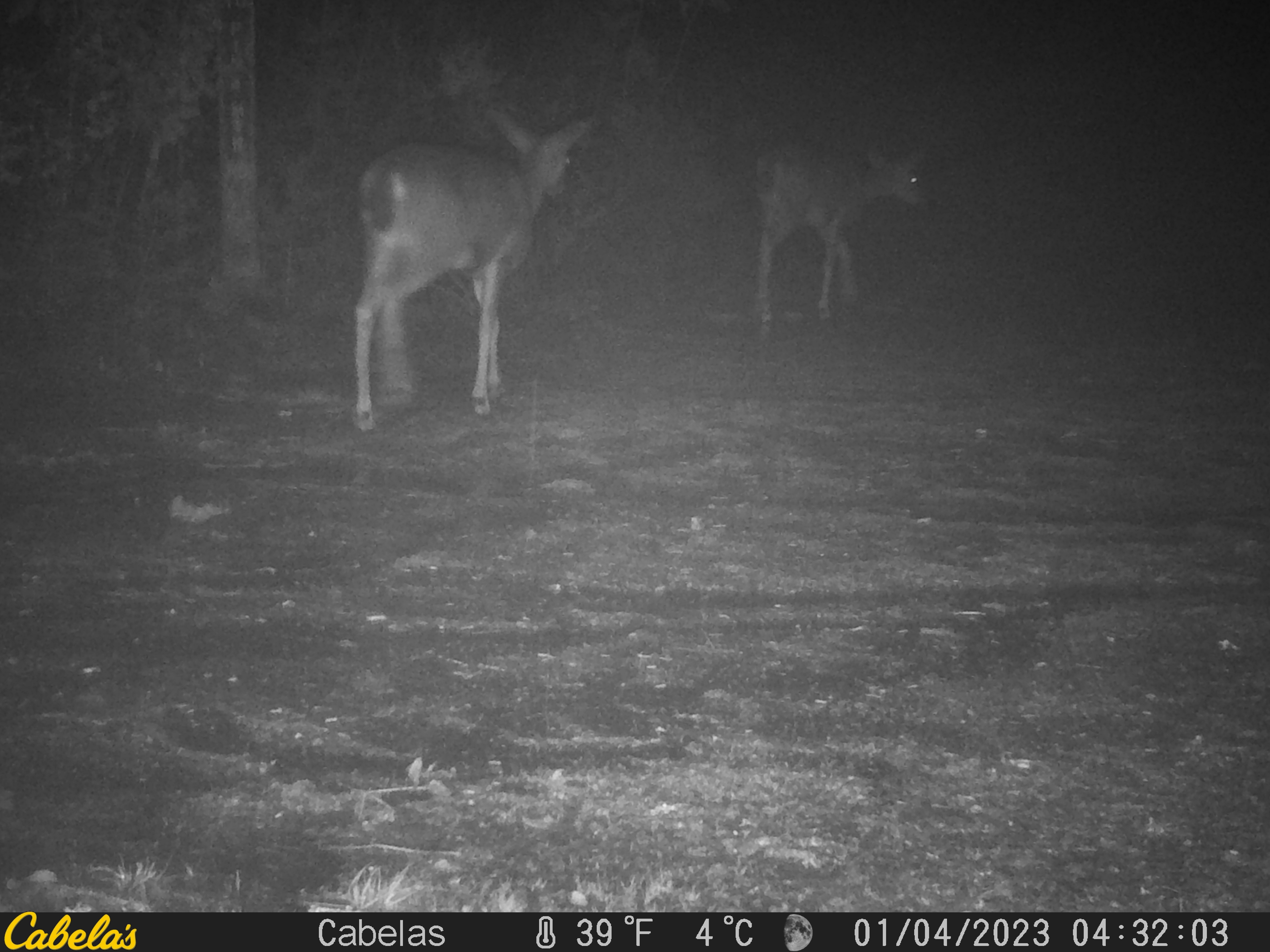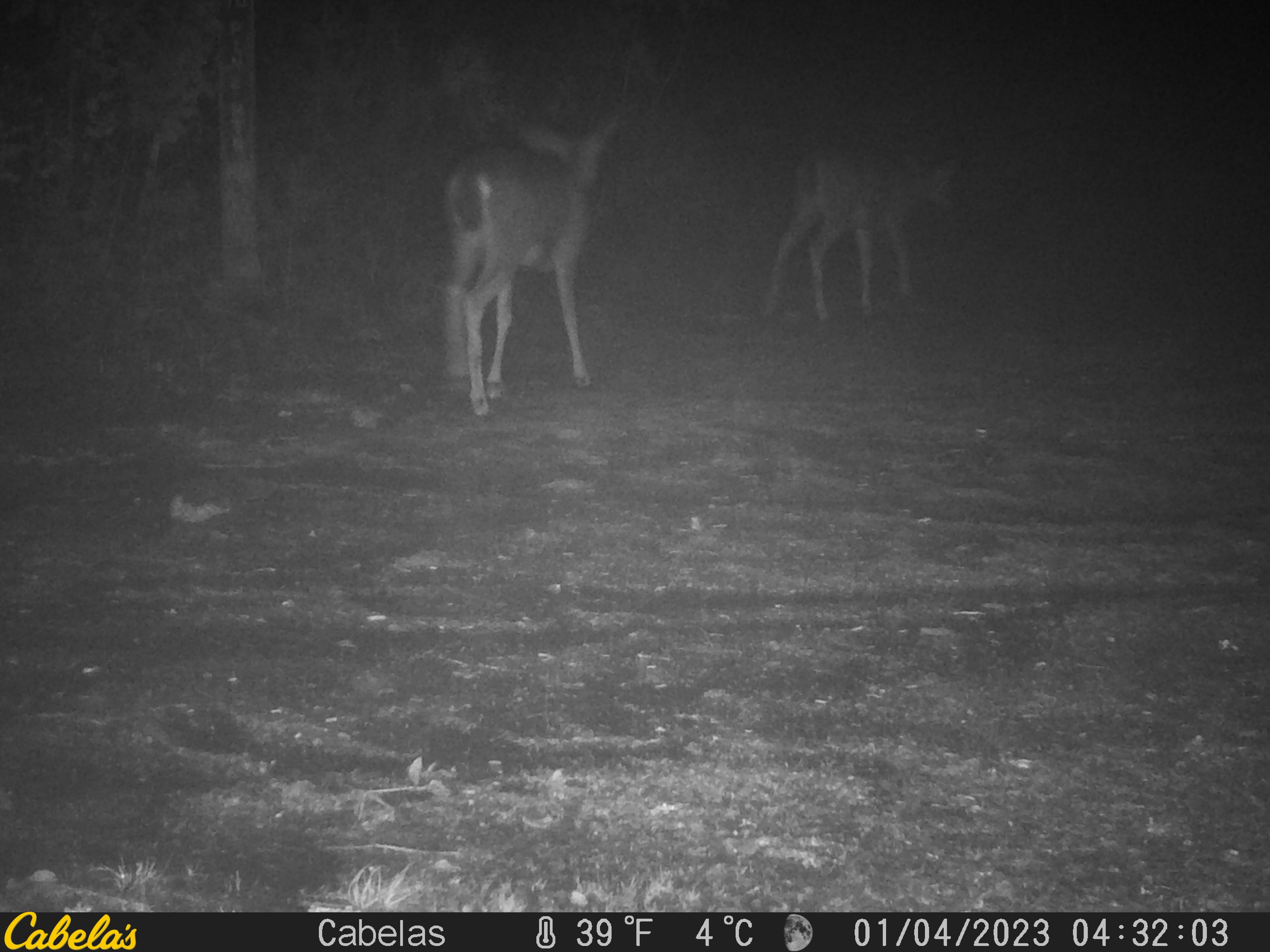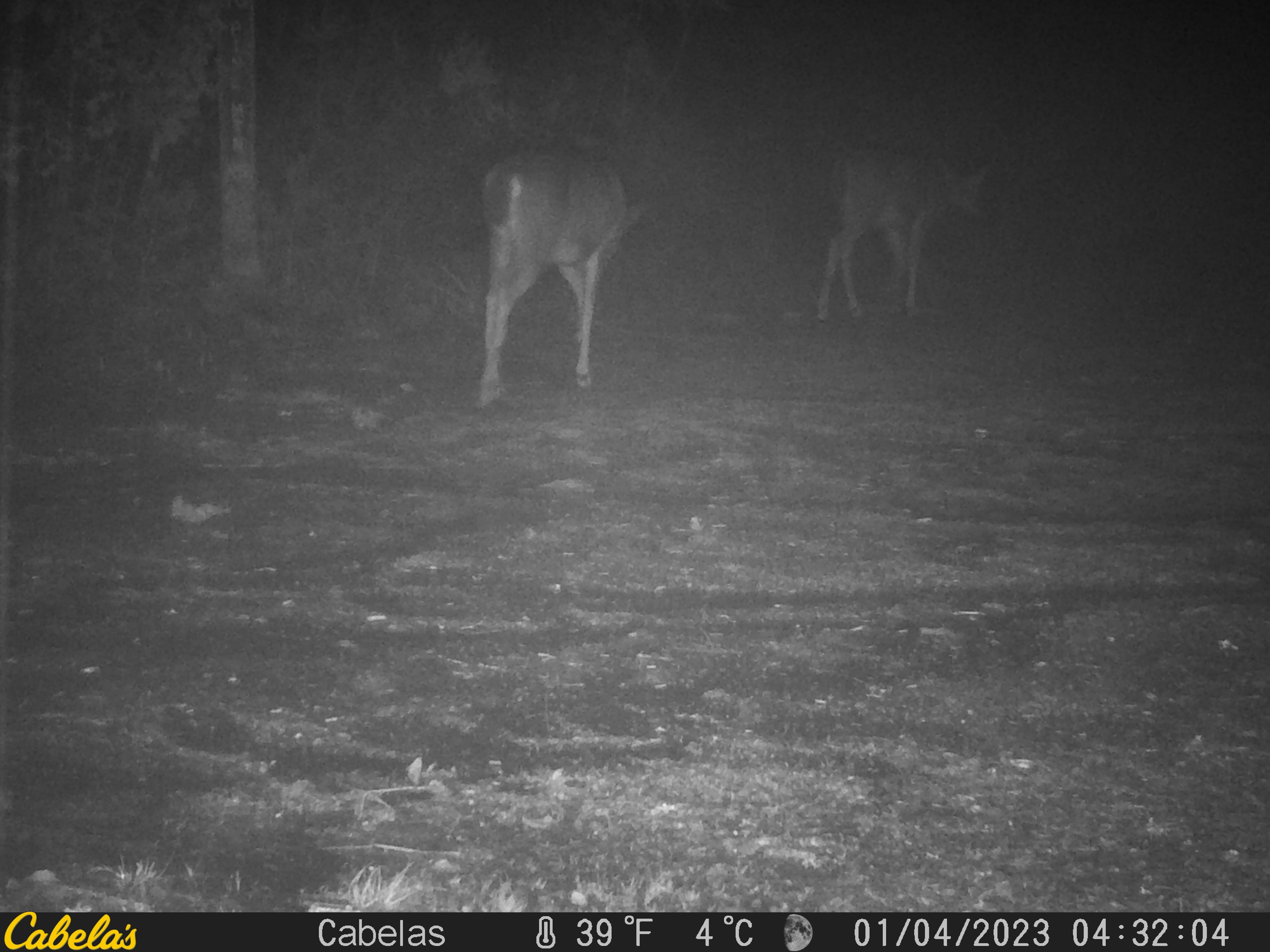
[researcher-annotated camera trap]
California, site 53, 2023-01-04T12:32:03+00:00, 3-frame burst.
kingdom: Animalia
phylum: Chordata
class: Mammalia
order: Artiodactyla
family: Cervidae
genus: Odocoileus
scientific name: Odocoileus hemionus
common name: mule deer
Mule deer (Odocoileus hemionus).